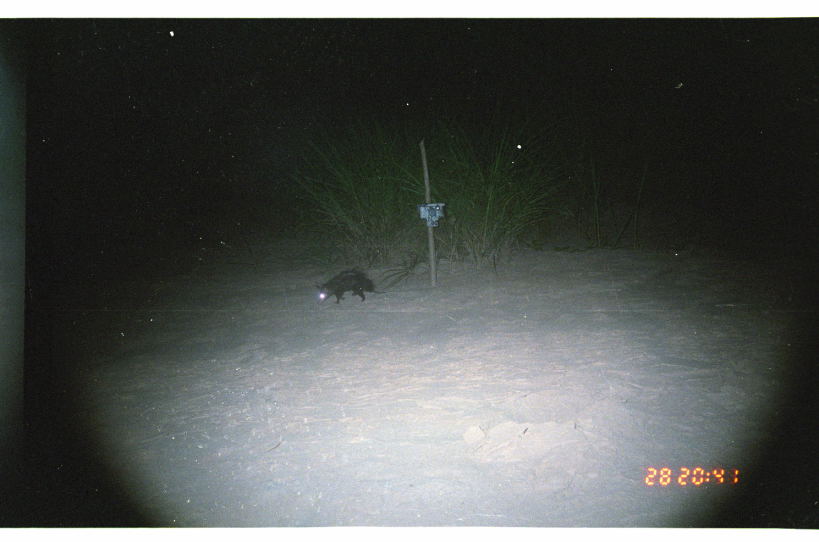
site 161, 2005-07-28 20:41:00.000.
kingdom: Animalia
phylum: Chordata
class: Mammalia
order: Didelphimorphia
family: Didelphidae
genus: Didelphis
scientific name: Didelphis marsupialis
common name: southern opossum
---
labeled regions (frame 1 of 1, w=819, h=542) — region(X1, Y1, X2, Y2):
didelphis marsupialis: region(314, 268, 386, 305)